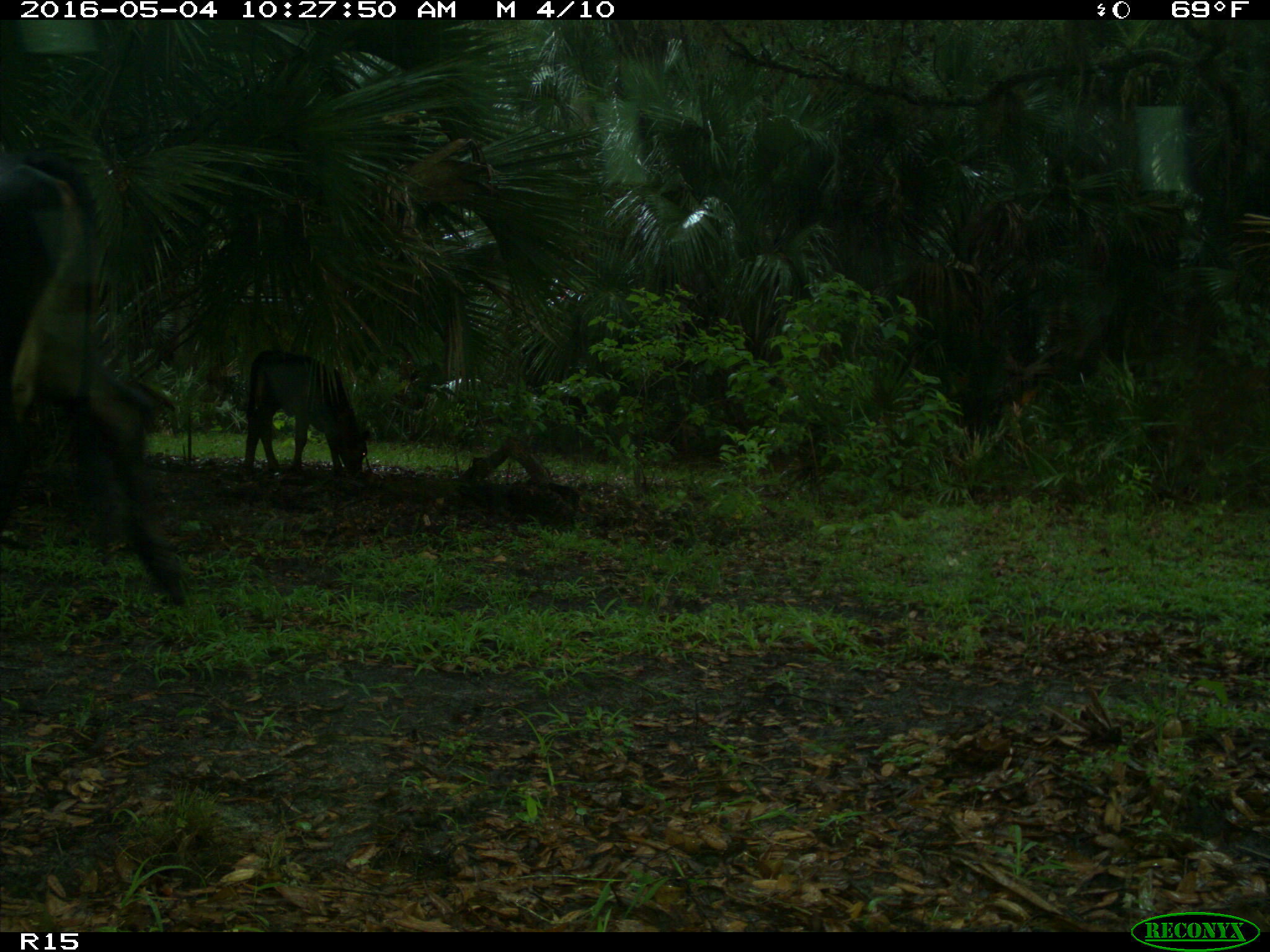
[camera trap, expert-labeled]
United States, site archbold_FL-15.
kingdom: Animalia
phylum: Chordata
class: Mammalia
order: Artiodactyla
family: Bovidae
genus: Bos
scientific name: Bos taurus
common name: domestic cow